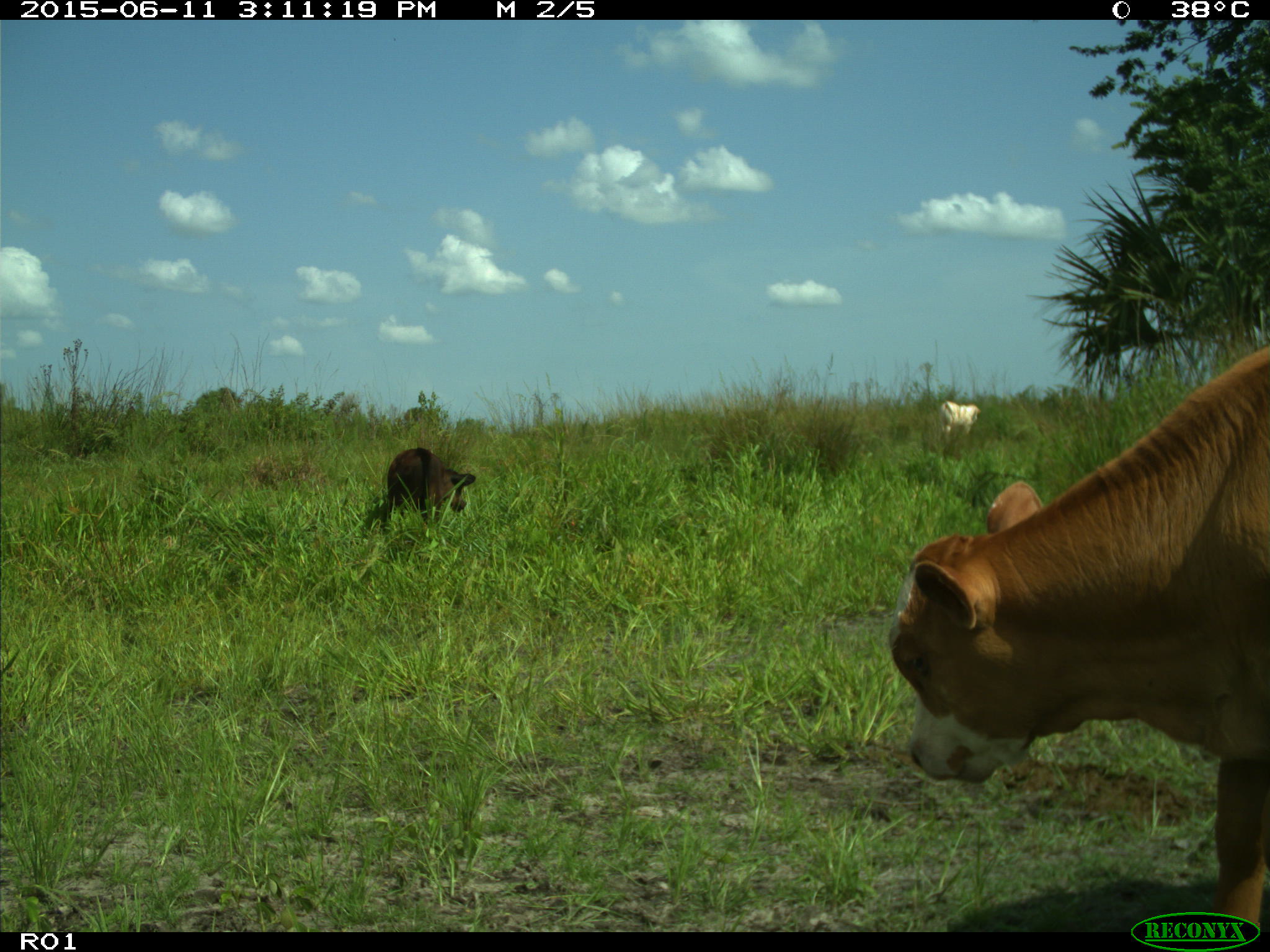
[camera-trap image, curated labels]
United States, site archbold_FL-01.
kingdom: Animalia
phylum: Chordata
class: Mammalia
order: Artiodactyla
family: Bovidae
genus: Bos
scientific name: Bos taurus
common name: domestic cow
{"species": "Bos taurus (domestic cow)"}